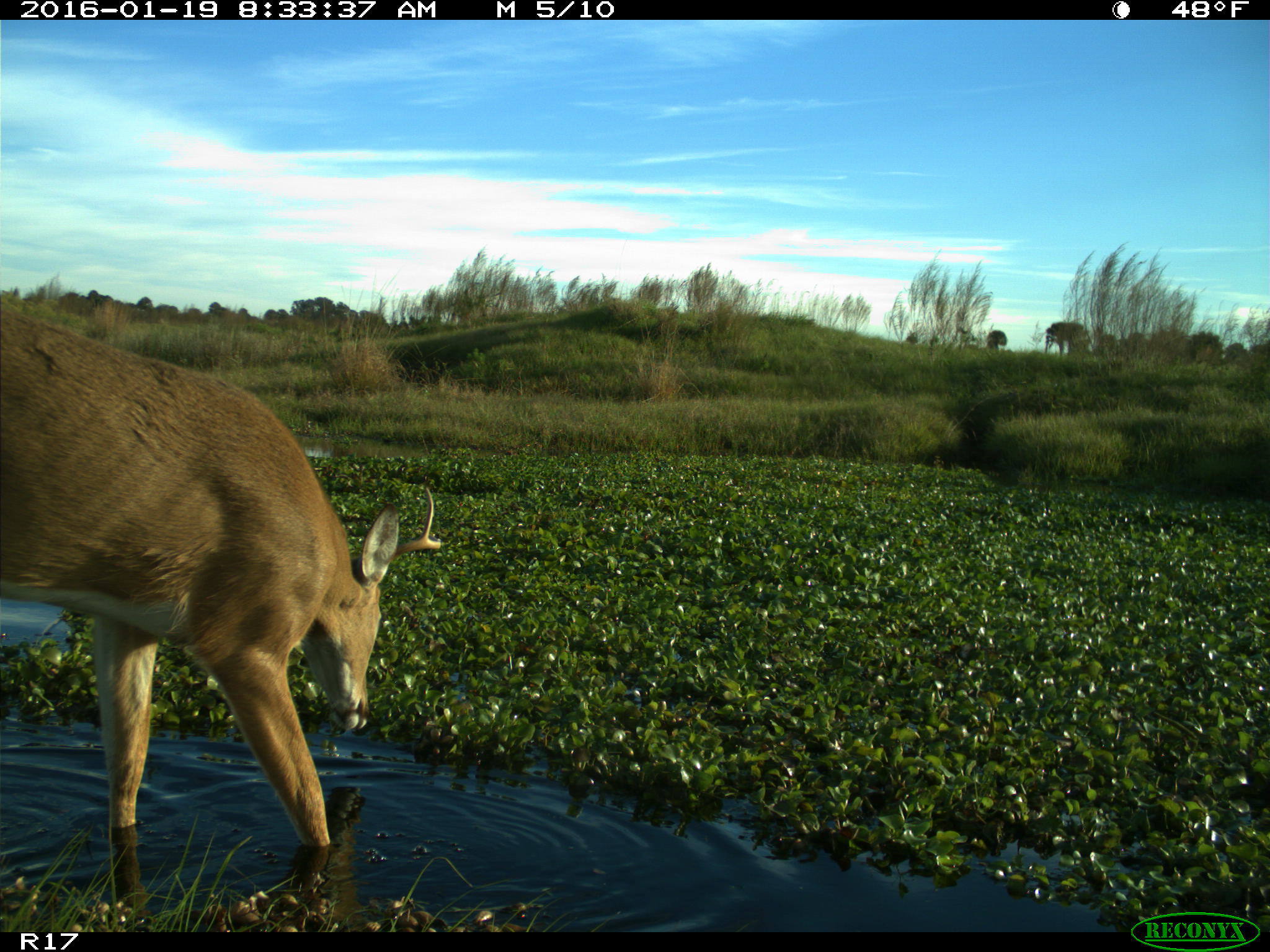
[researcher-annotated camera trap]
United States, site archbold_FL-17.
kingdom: Animalia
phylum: Chordata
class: Mammalia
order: Artiodactyla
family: Cervidae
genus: Odocoileus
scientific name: Odocoileus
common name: deer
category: unidentified deer